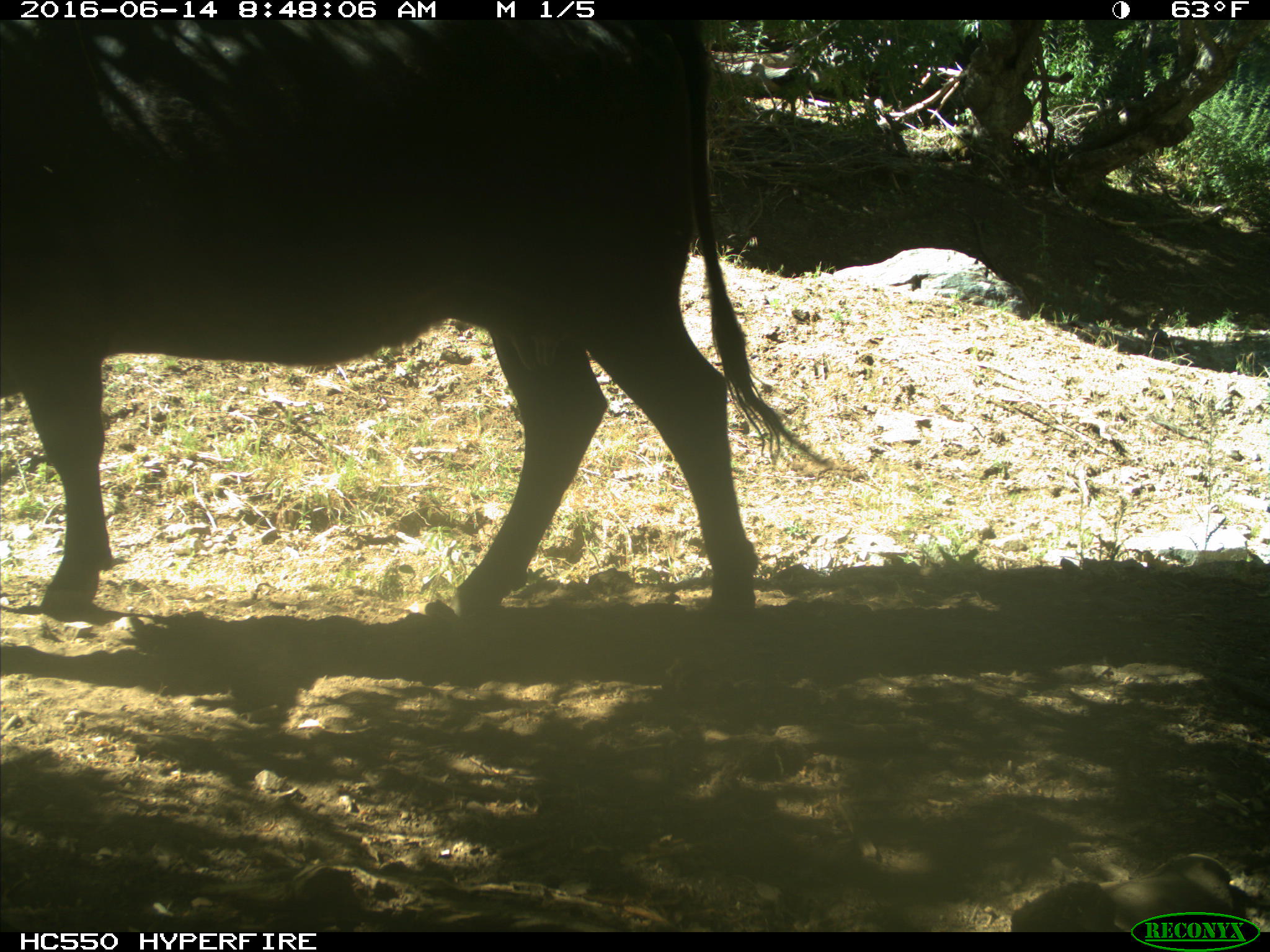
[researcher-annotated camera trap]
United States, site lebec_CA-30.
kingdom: Animalia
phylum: Chordata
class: Mammalia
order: Artiodactyla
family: Bovidae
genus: Bos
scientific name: Bos taurus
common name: domestic cow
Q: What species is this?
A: Bos taurus (domestic cow).